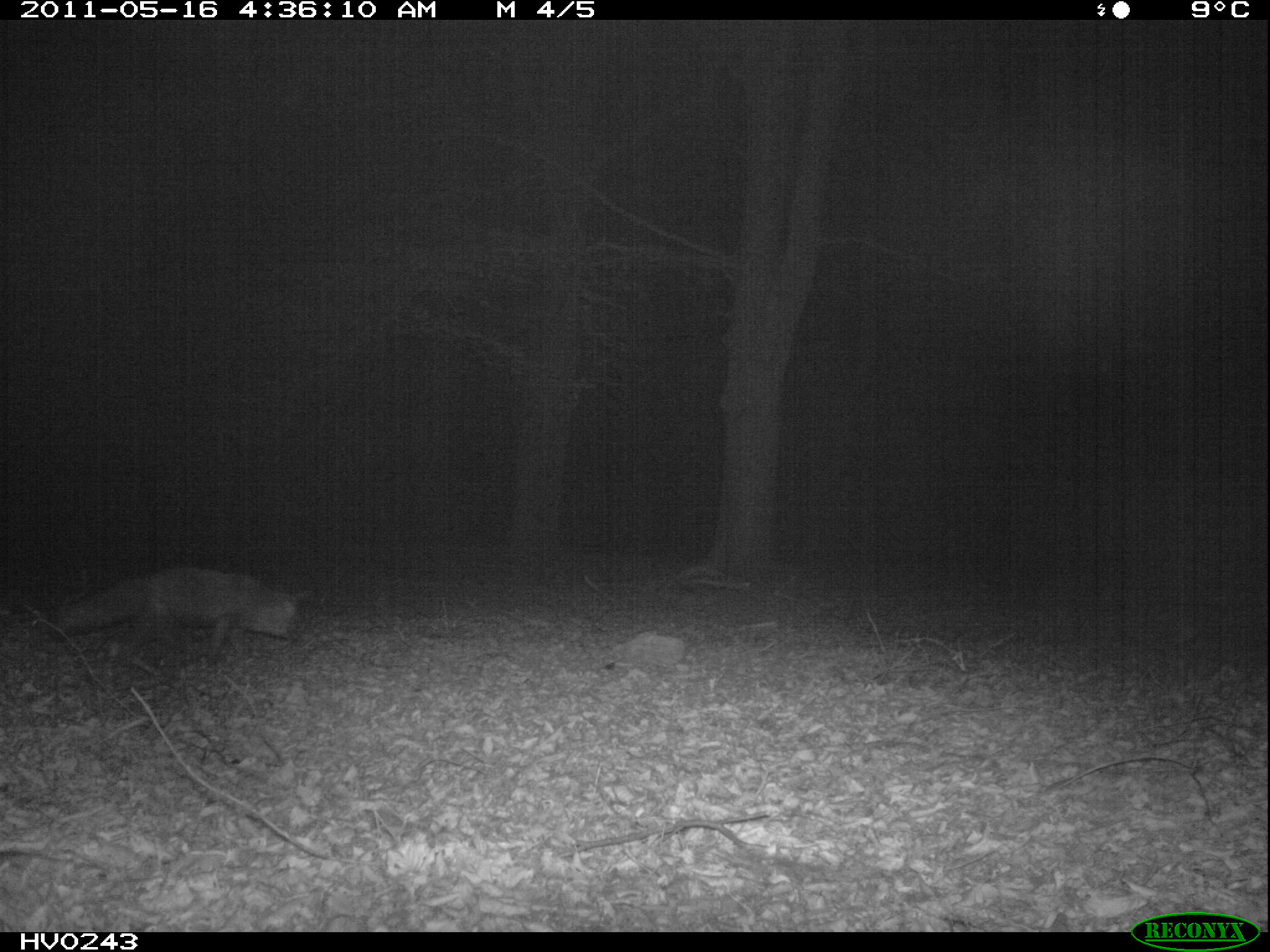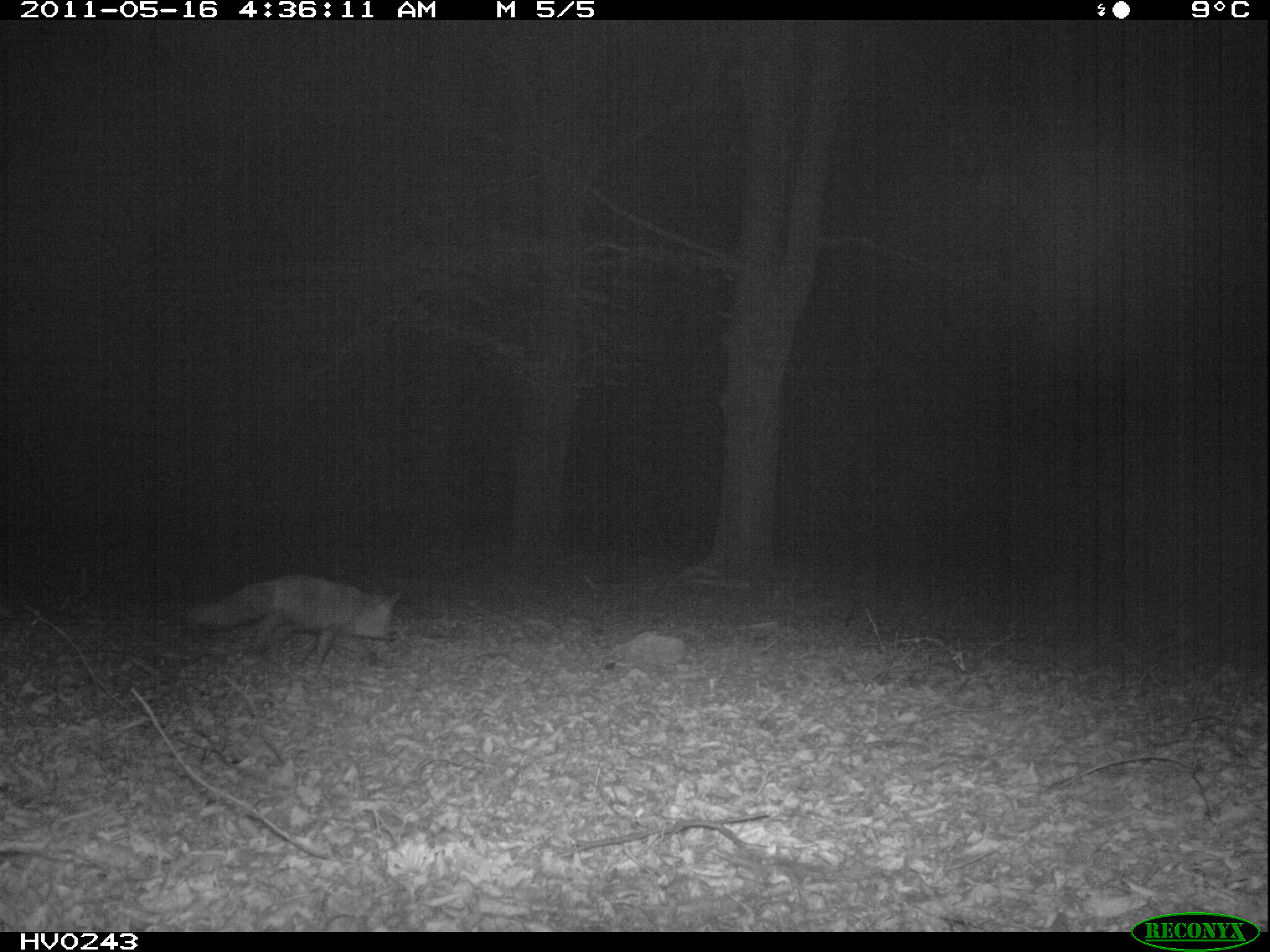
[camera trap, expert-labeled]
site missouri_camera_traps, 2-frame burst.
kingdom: Animalia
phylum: Chordata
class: Mammalia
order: Carnivora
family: Canidae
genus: Vulpes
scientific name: Vulpes vulpes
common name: red fox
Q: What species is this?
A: Red fox (Vulpes vulpes).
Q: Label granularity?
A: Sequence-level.